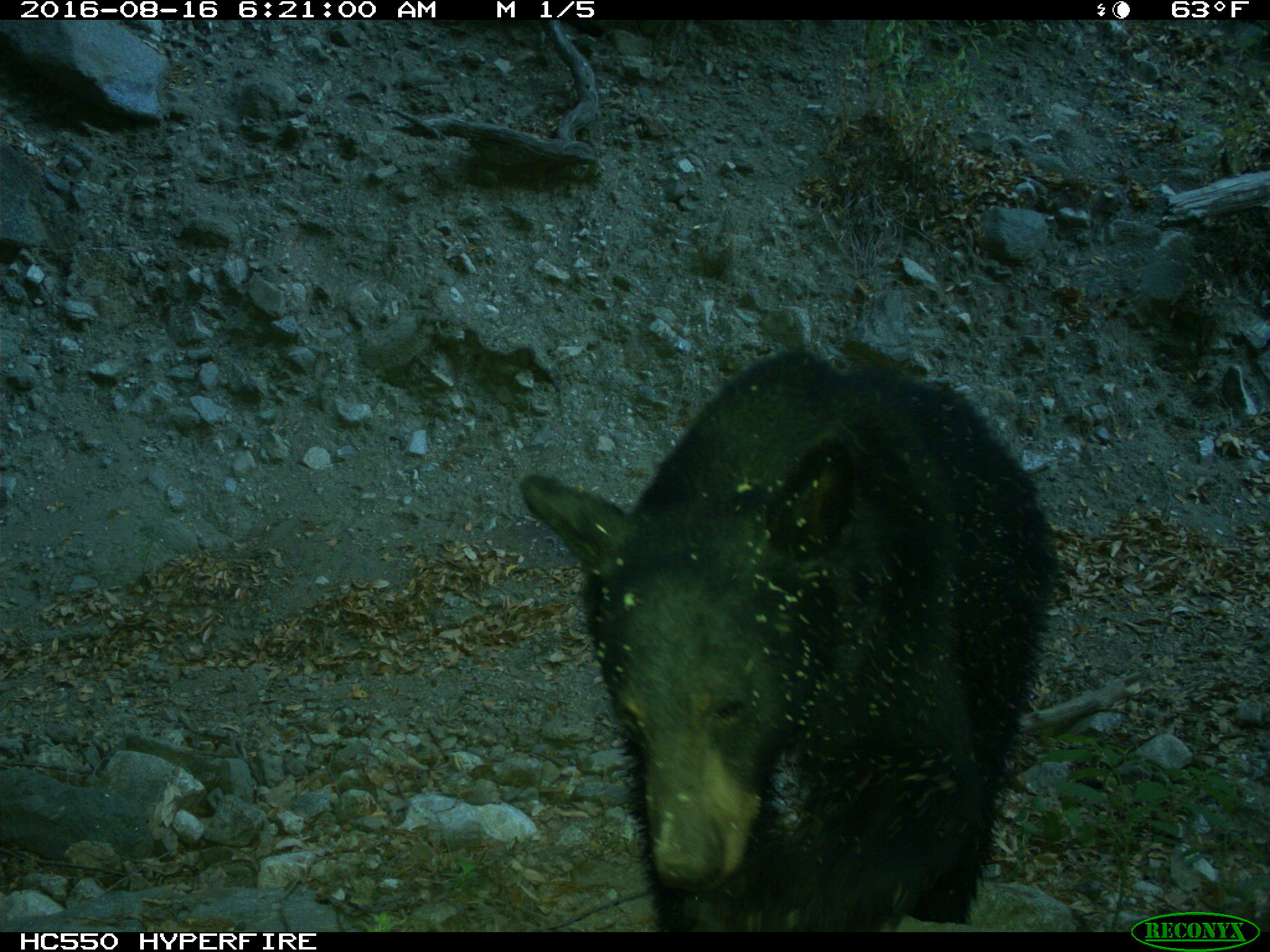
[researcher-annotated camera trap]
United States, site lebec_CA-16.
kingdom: Animalia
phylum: Chordata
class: Mammalia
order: Carnivora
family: Ursidae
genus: Ursus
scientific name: Ursus americanus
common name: american black bear